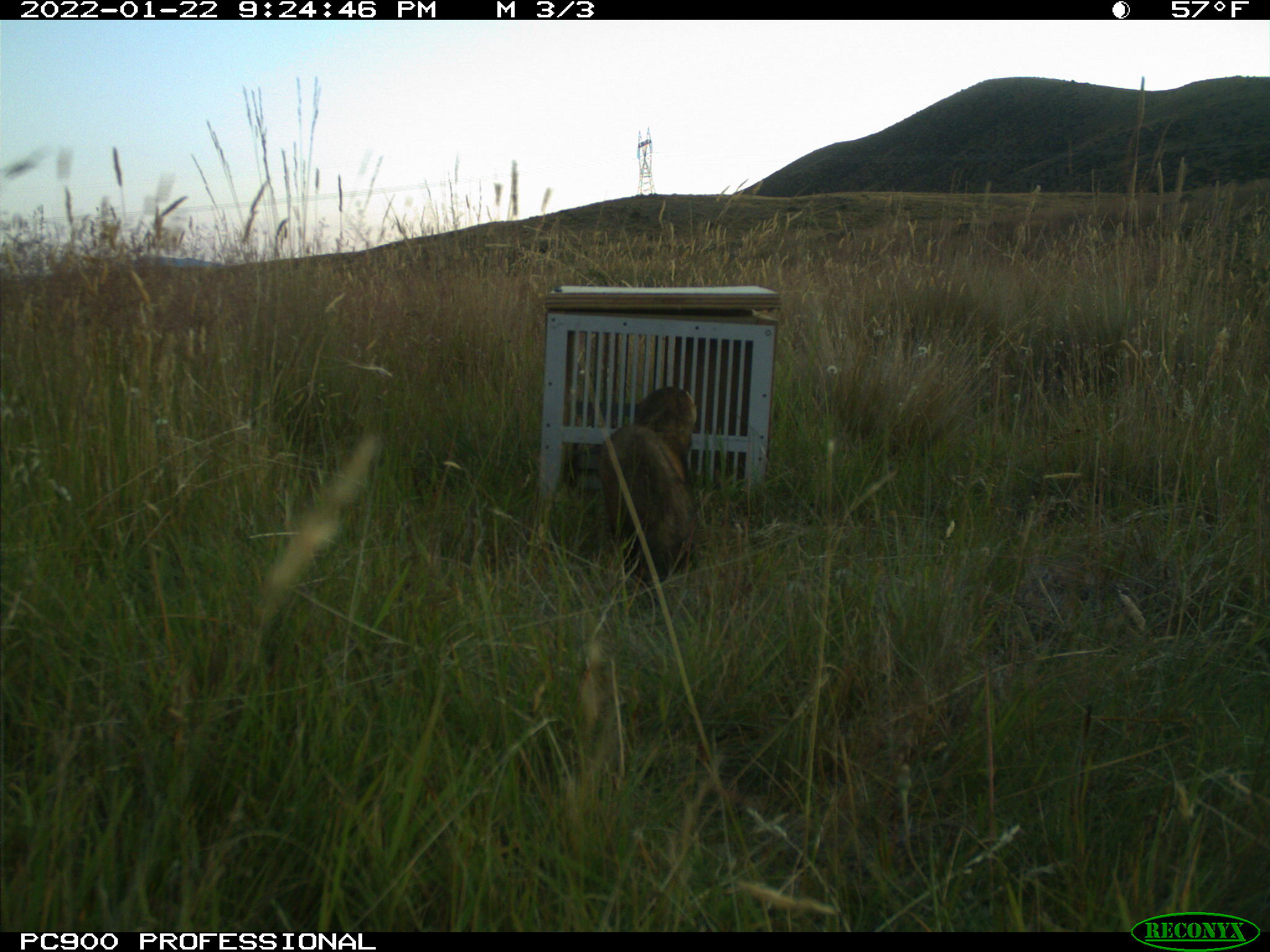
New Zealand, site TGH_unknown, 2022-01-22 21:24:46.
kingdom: Animalia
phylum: Chordata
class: Mammalia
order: Carnivora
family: Mustelidae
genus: Mustela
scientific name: Mustela furo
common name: ferret